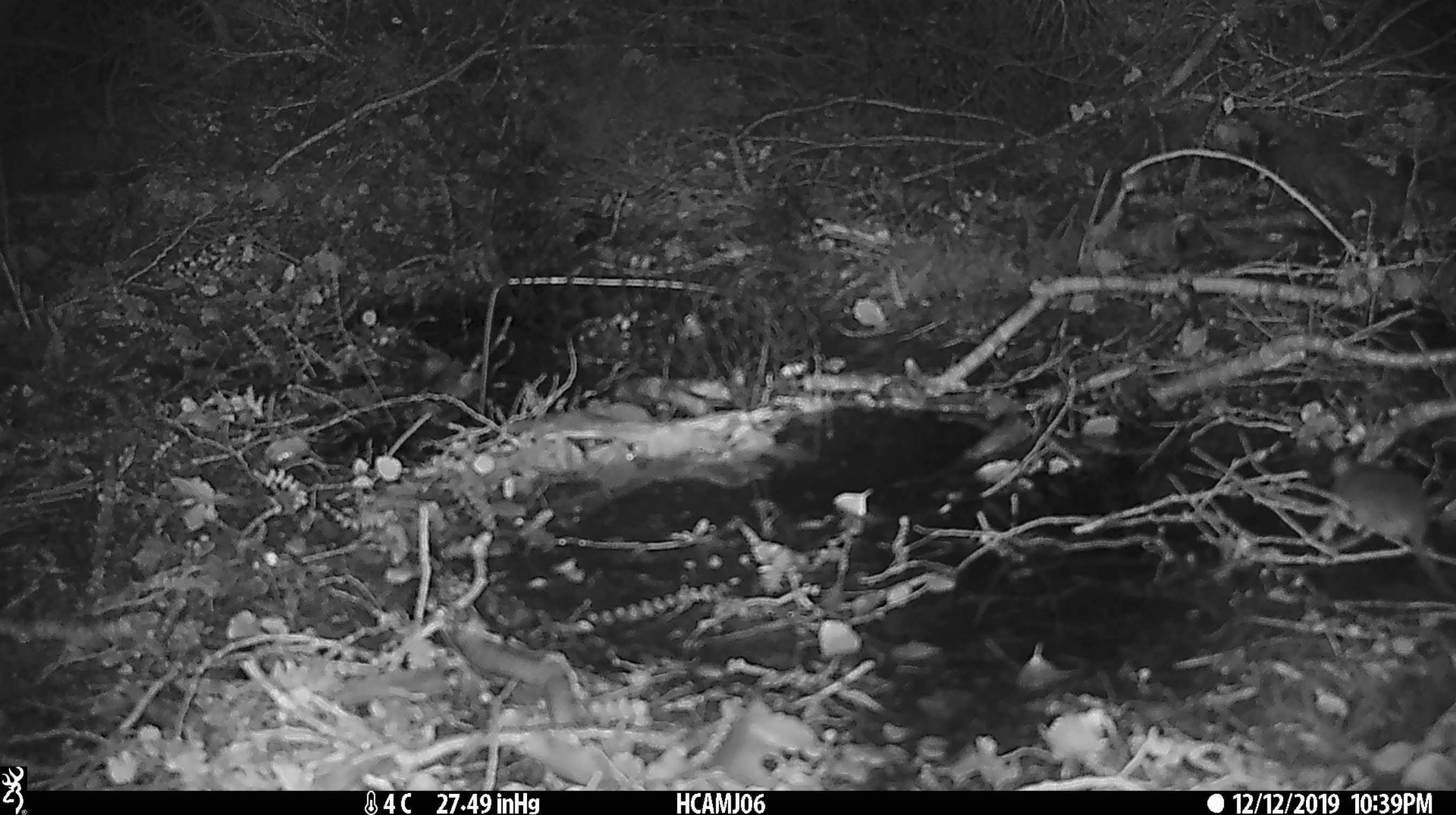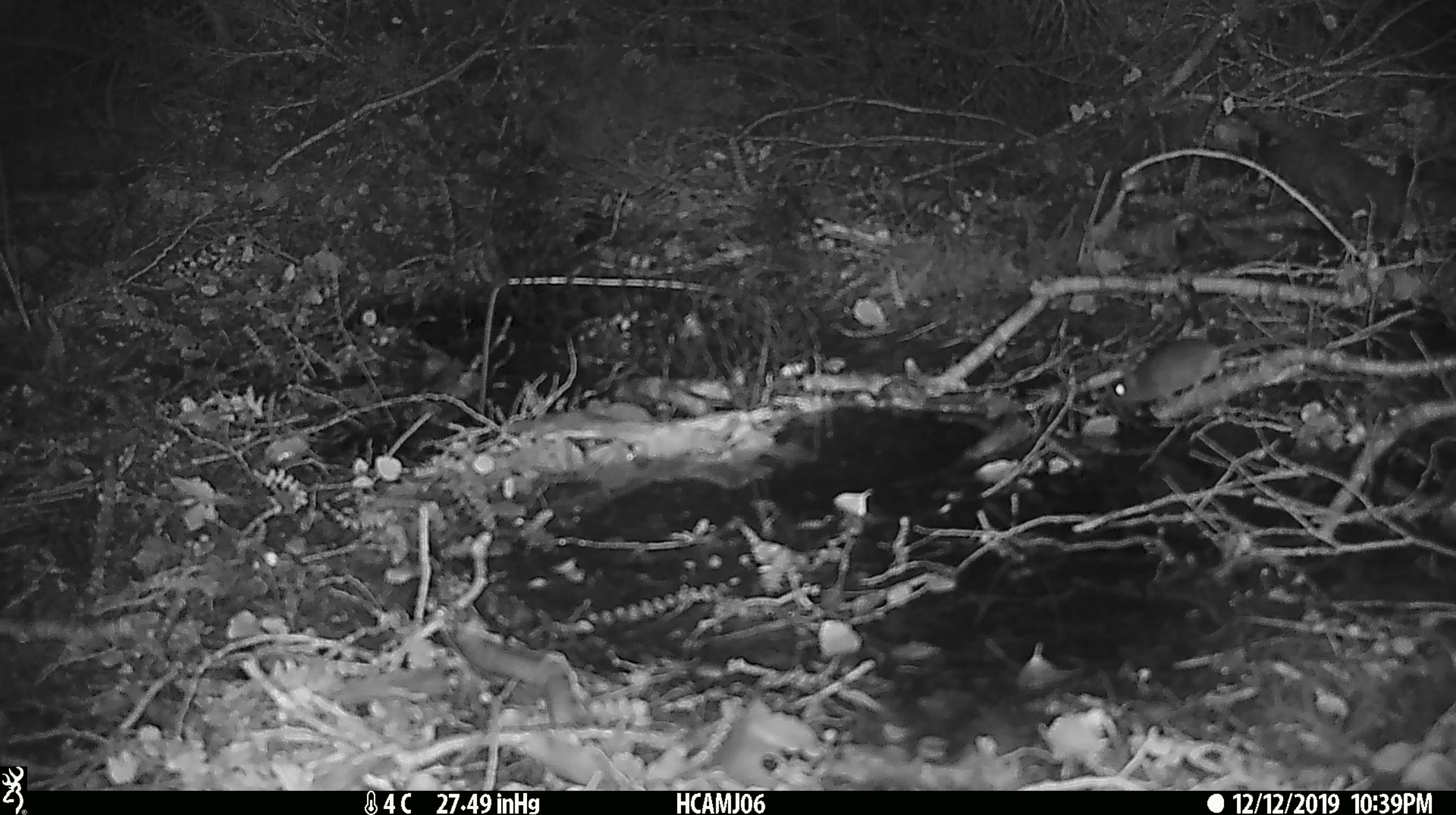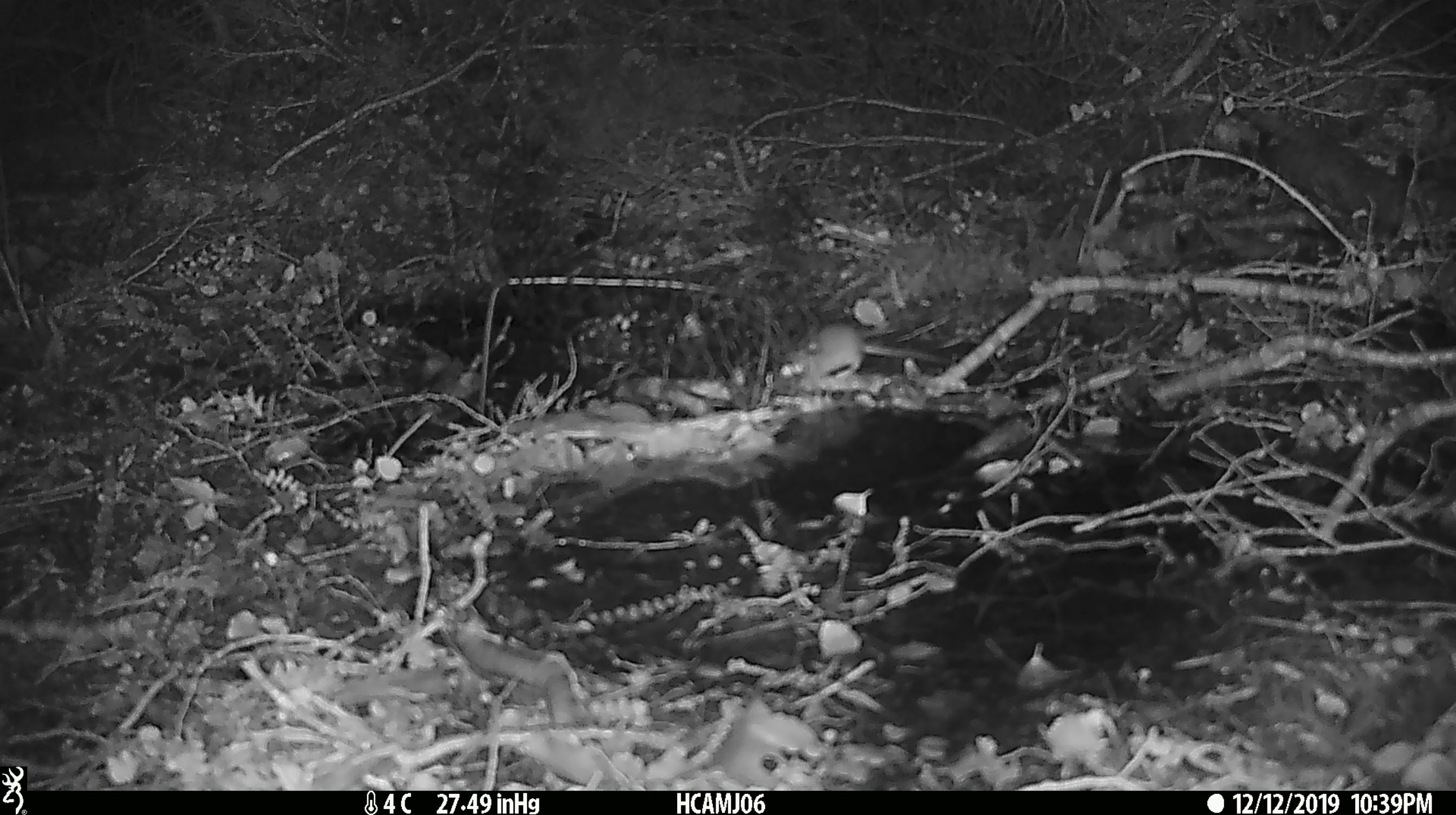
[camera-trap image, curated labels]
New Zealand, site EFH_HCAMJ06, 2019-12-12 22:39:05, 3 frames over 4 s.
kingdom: Animalia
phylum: Chordata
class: Mammalia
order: Rodentia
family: Muridae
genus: Mus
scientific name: Mus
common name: mouse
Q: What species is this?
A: Mouse (Mus).